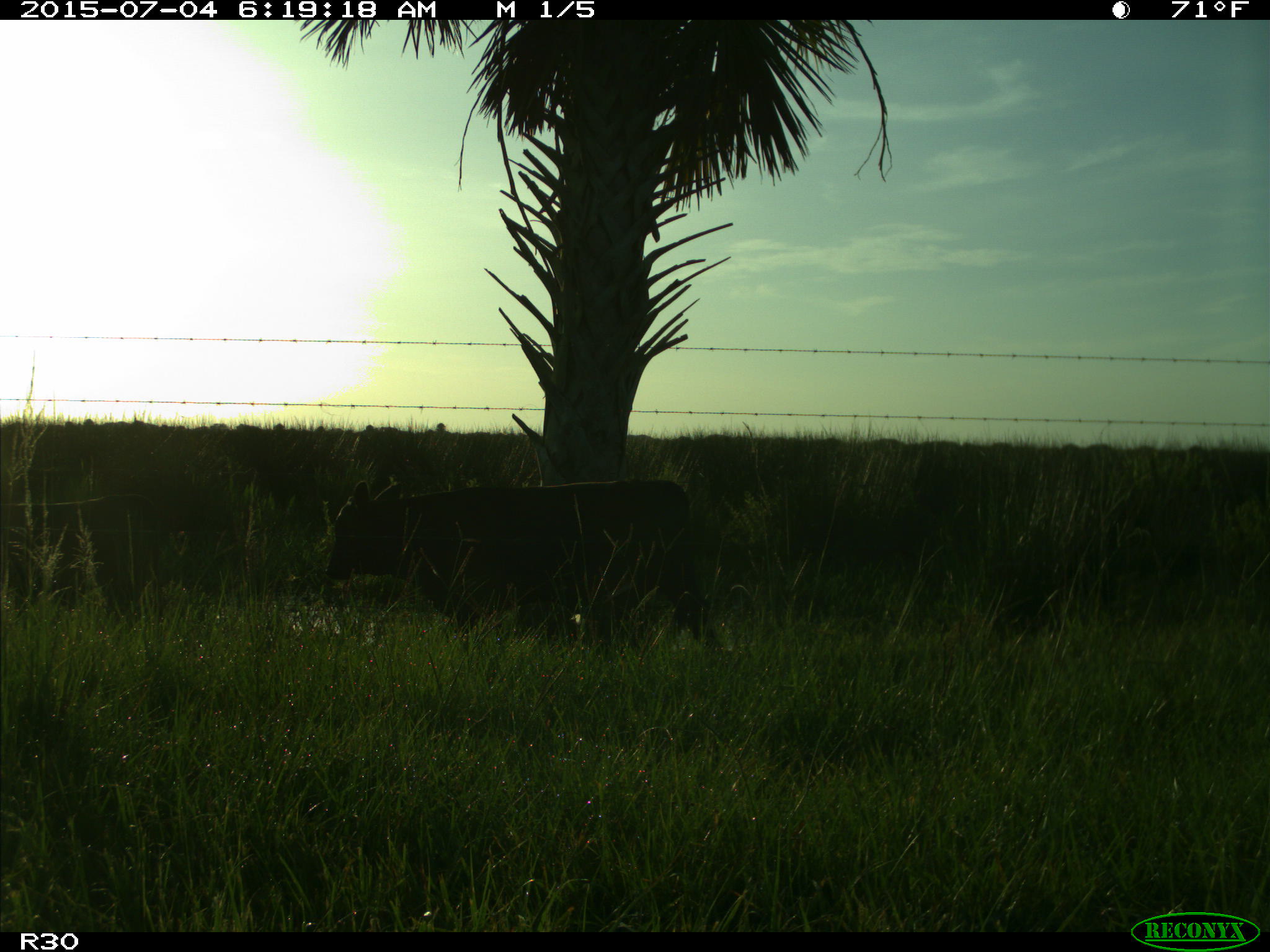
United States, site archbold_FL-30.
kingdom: Animalia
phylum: Chordata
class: Mammalia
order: Artiodactyla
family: Bovidae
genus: Bos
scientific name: Bos taurus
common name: domestic cow